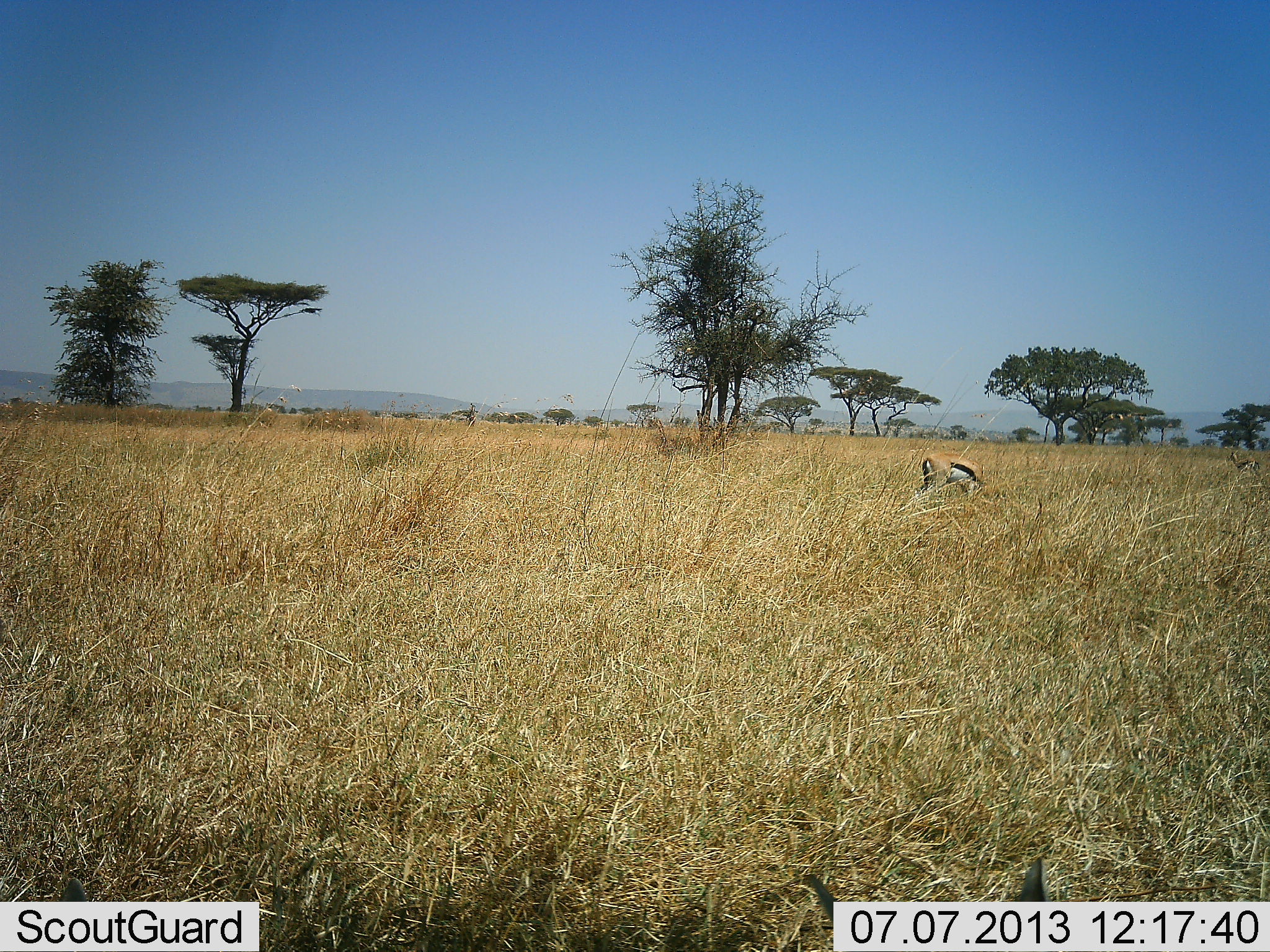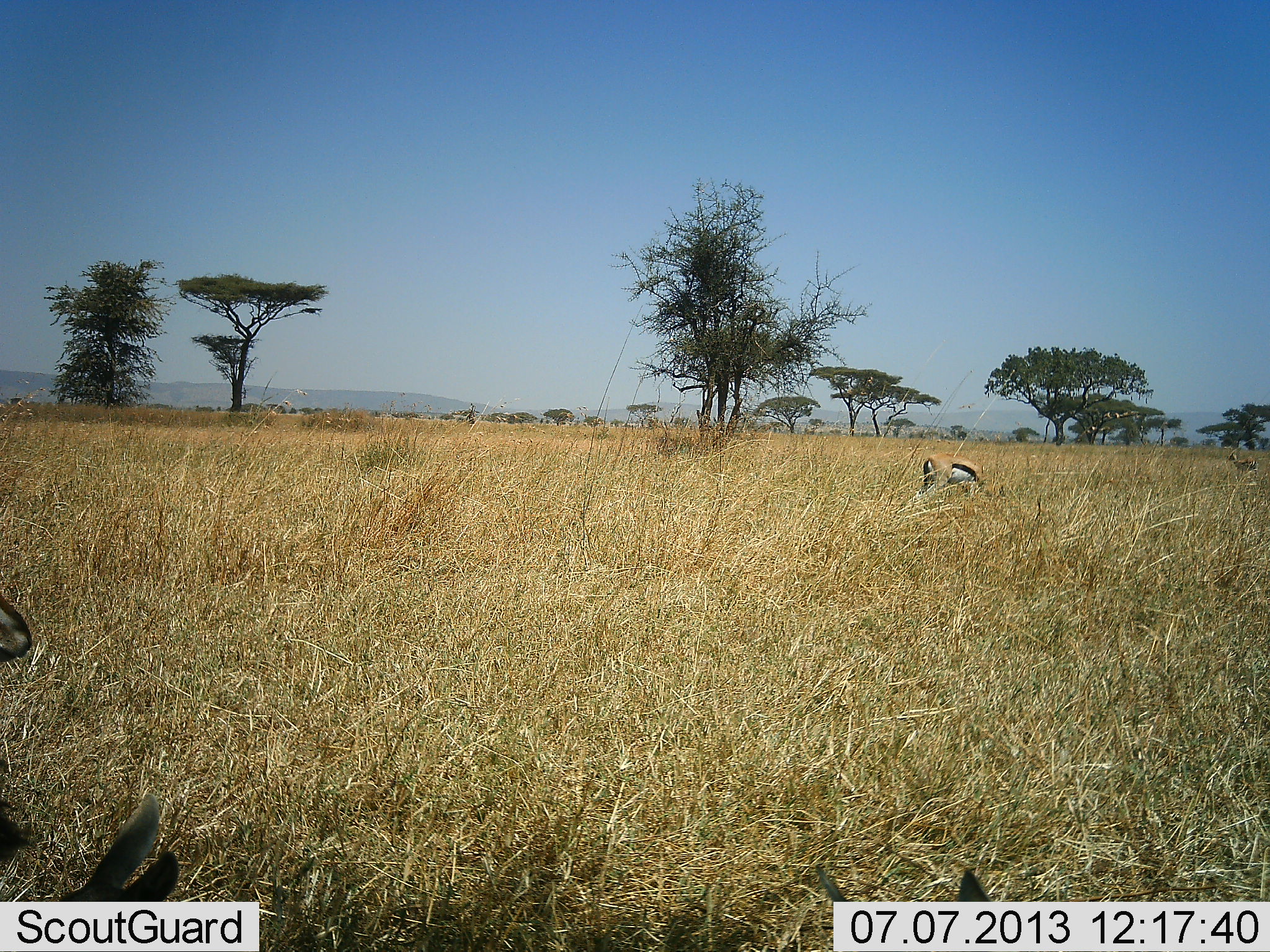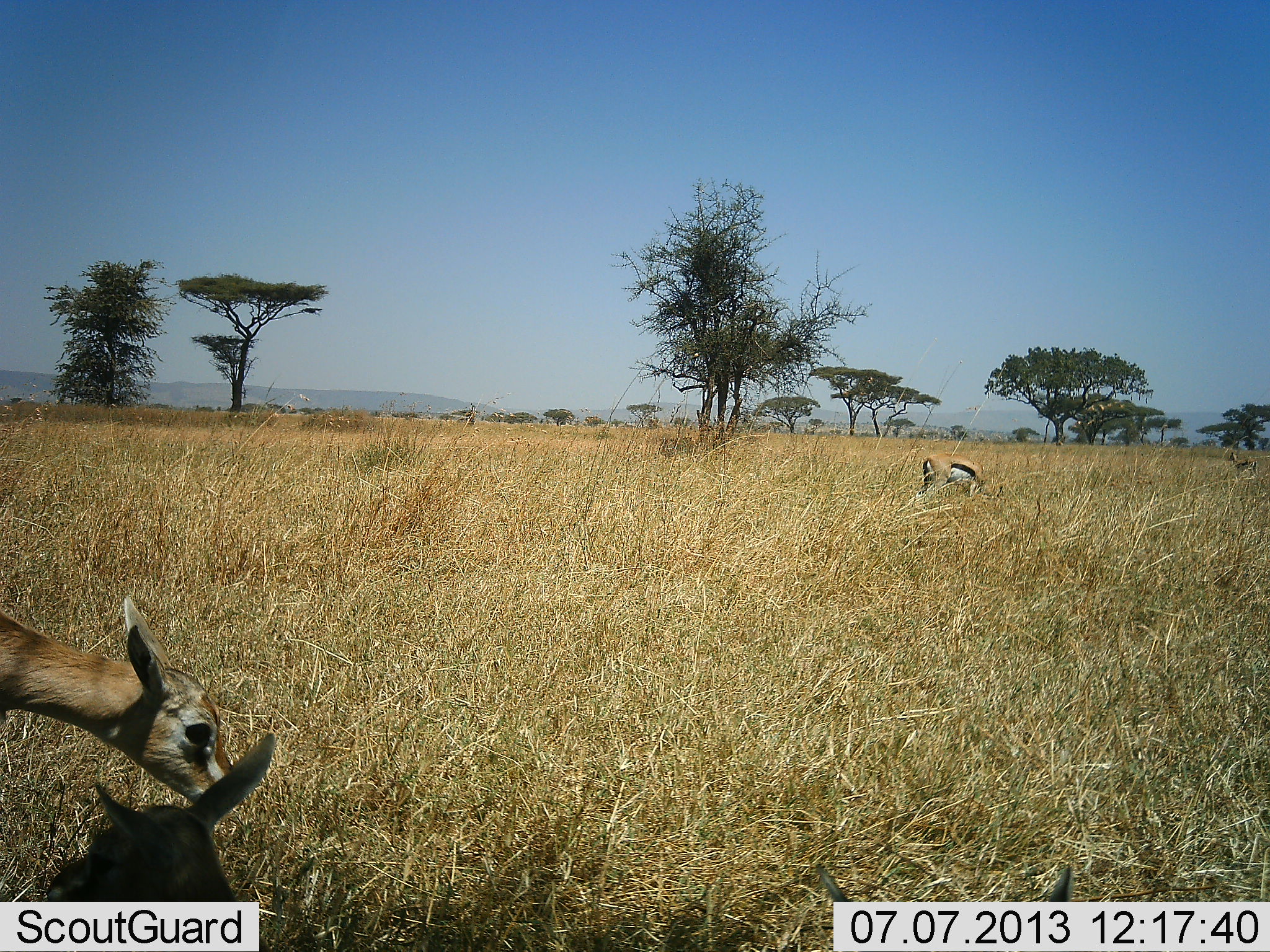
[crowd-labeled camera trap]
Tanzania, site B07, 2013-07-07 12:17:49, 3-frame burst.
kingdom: Animalia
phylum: Chordata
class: Mammalia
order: Artiodactyla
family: Bovidae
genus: Eudorcas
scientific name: Eudorcas thomsonii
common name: thomson's gazelle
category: gazellethomsons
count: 3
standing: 38%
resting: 21%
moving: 47%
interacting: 0%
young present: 3%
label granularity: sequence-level